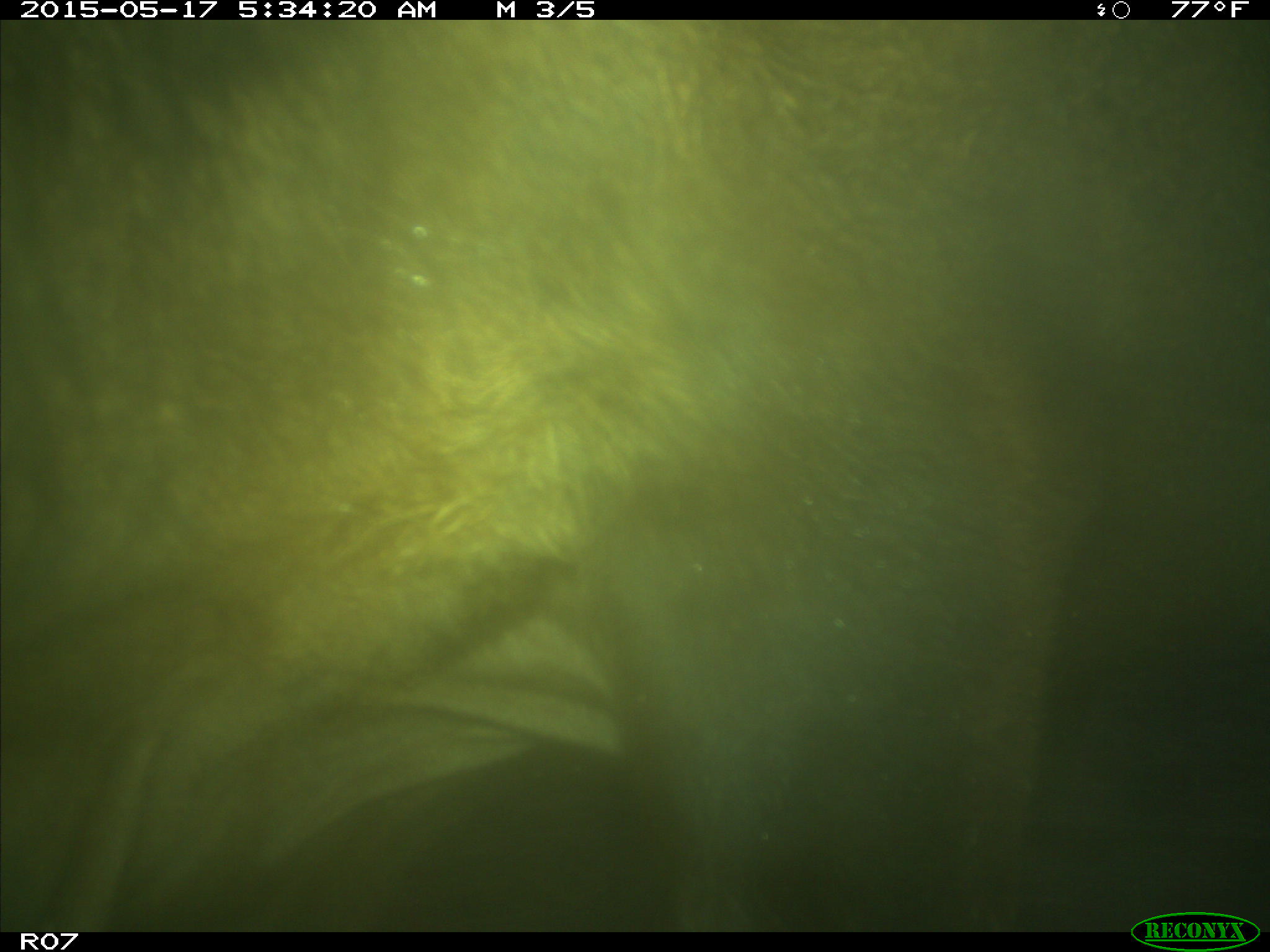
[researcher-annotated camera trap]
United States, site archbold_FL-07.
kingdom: Animalia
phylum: Chordata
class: Mammalia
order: Artiodactyla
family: Bovidae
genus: Bos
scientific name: Bos taurus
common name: domestic cow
Bos taurus (domestic cow).